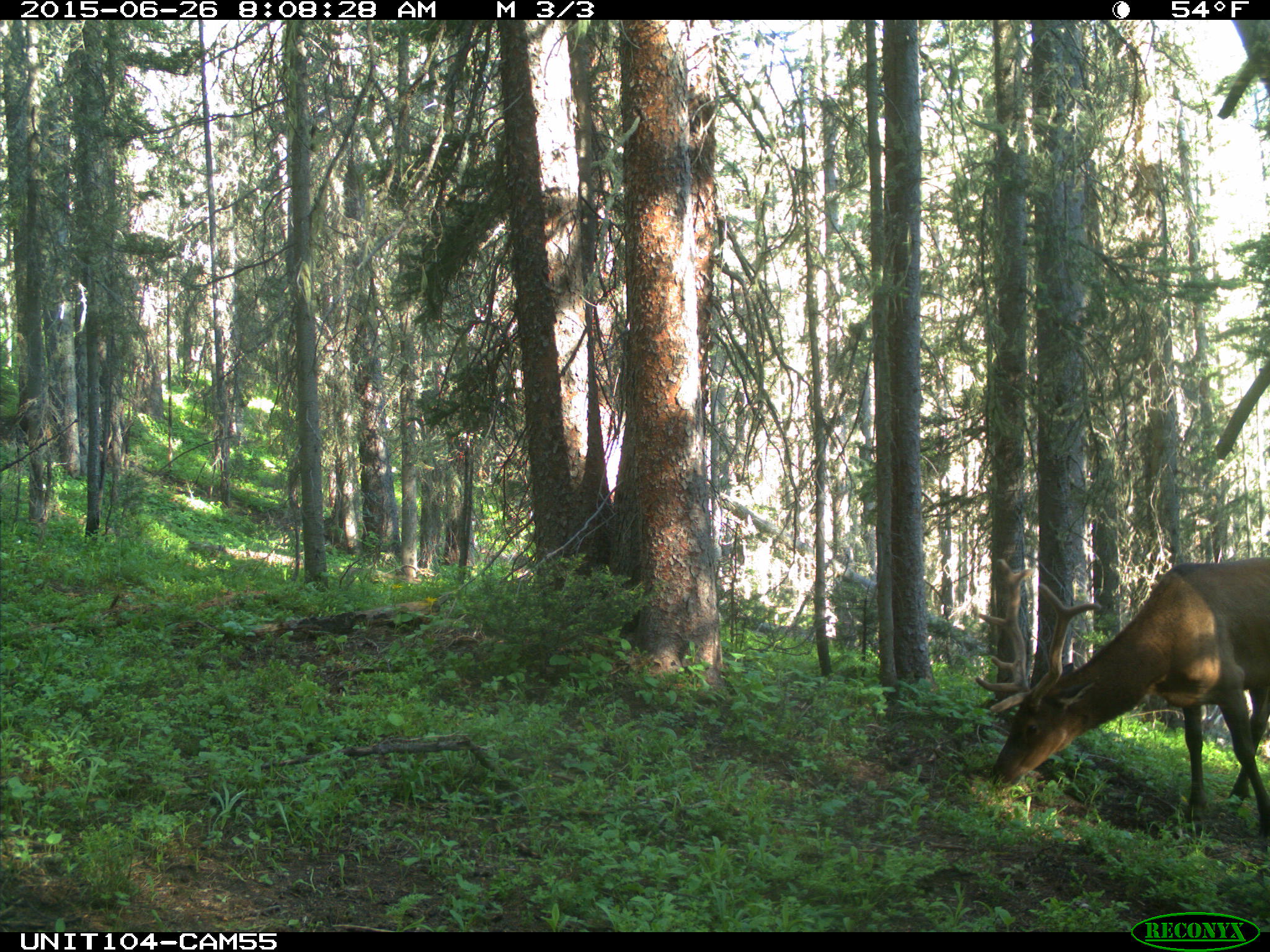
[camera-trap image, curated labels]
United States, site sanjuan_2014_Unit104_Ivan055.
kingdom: Animalia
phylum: Chordata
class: Mammalia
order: Artiodactyla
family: Cervidae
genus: Cervus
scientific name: Cervus elaphus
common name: red deer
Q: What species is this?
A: Cervus elaphus (red deer).